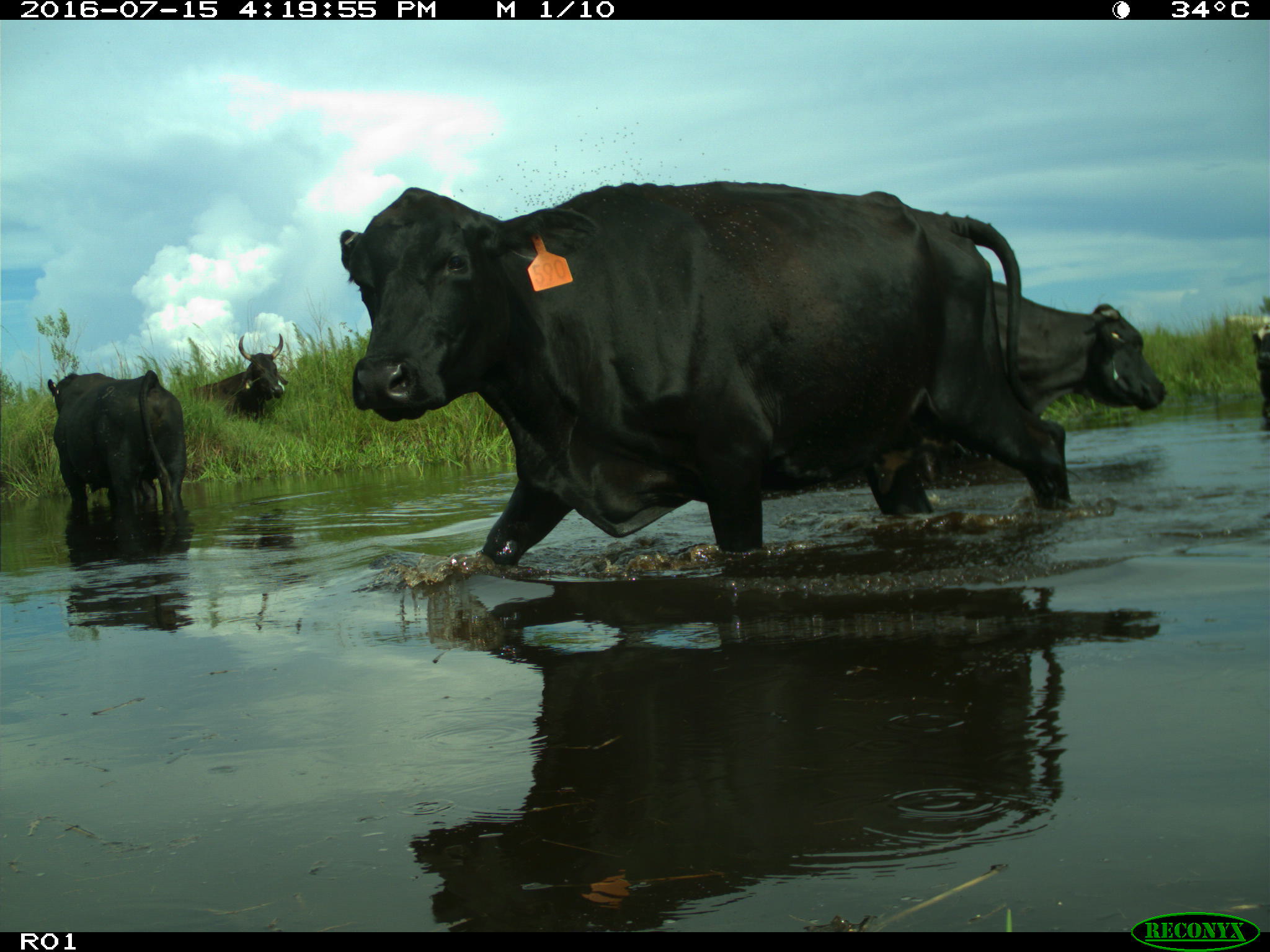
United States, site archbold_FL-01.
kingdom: Animalia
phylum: Chordata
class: Mammalia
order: Artiodactyla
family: Bovidae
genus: Bos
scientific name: Bos taurus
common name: domestic cow